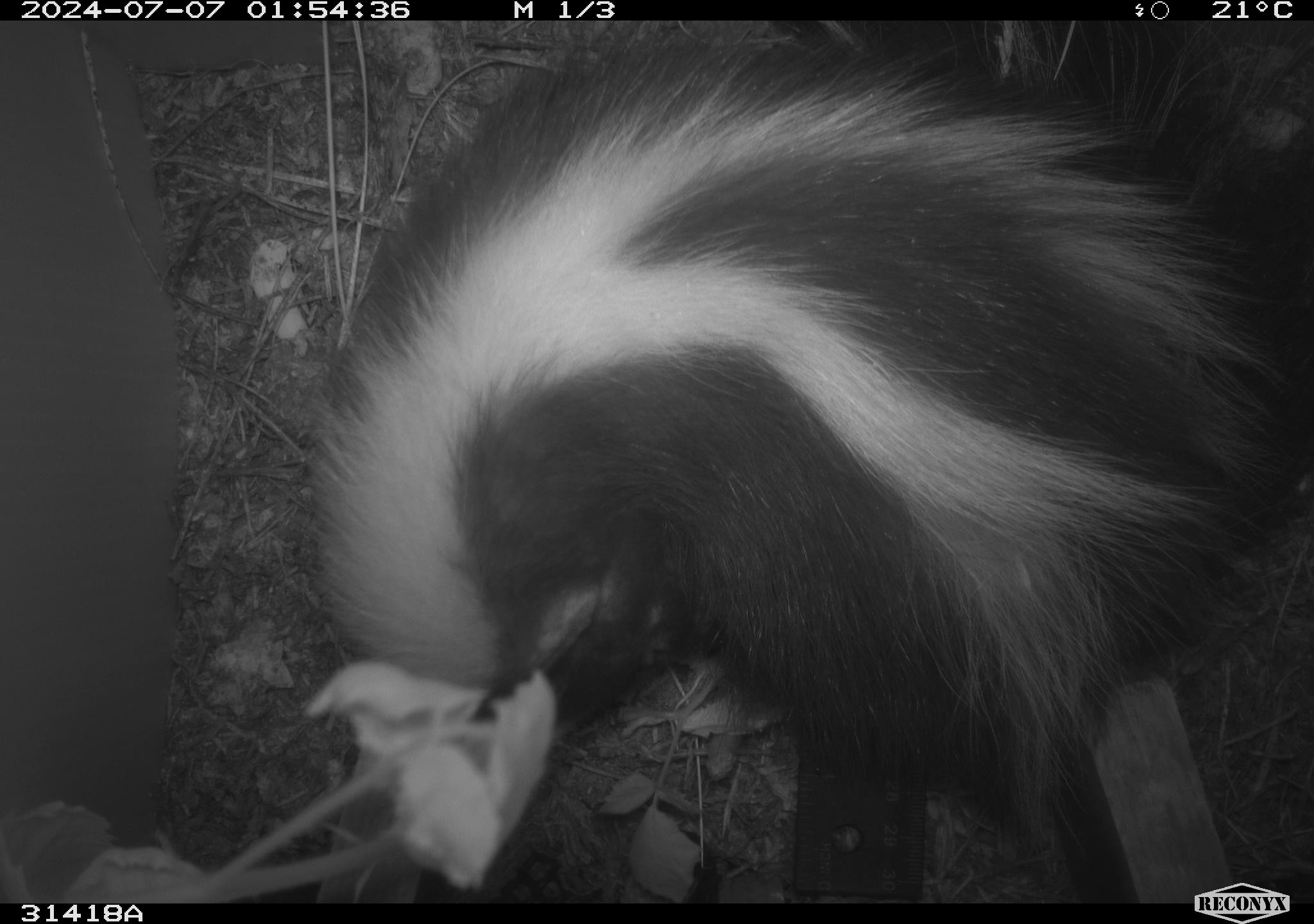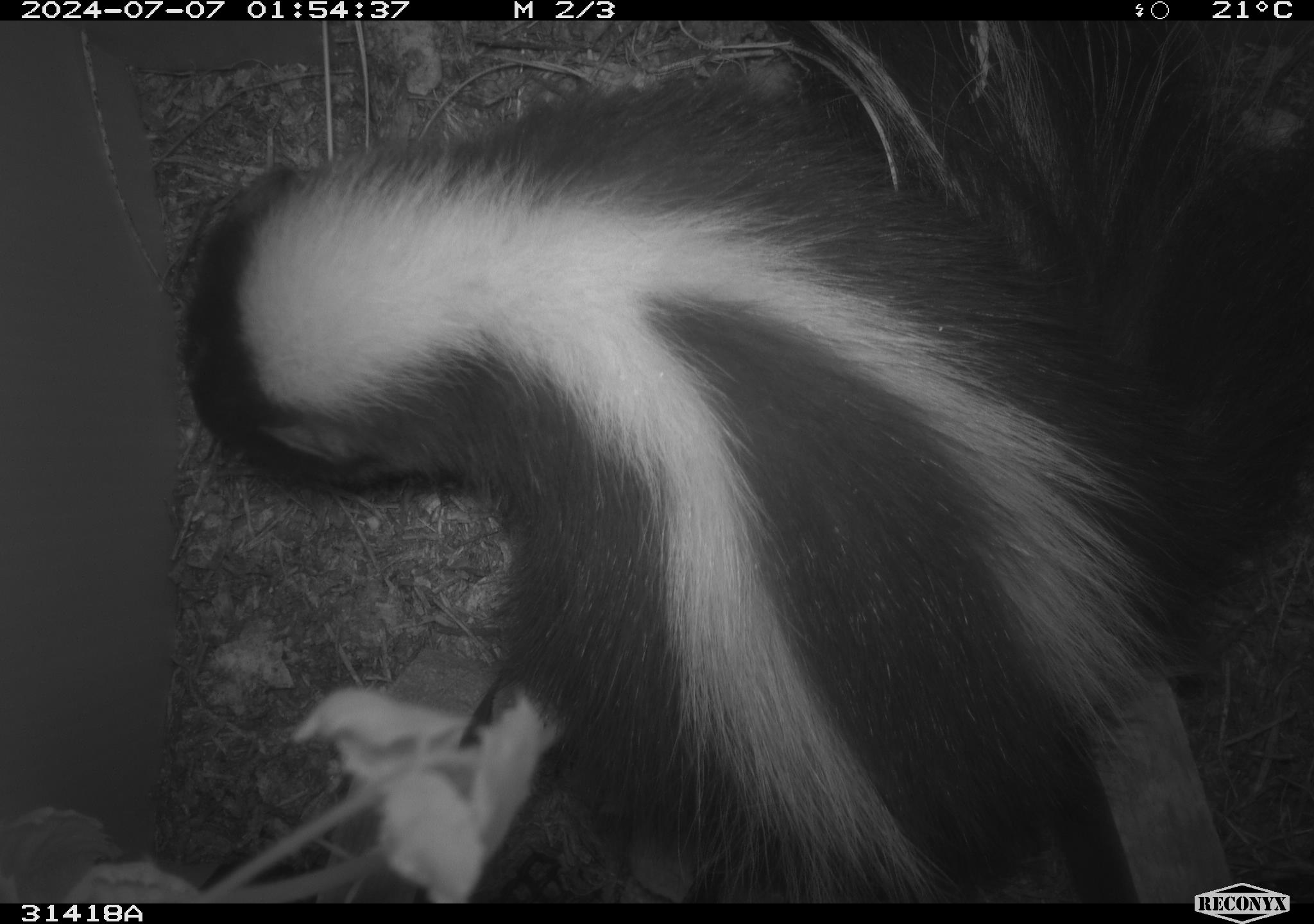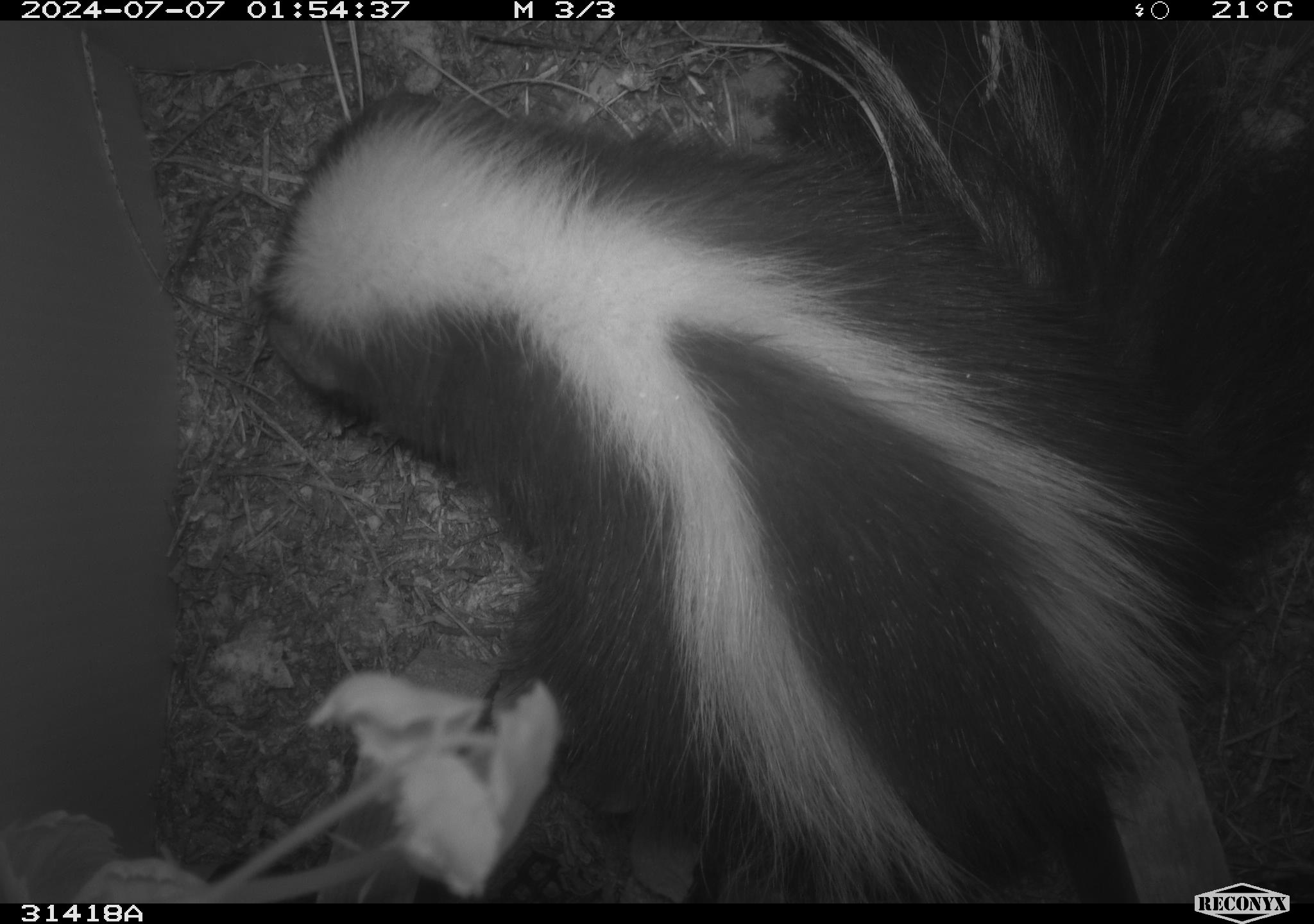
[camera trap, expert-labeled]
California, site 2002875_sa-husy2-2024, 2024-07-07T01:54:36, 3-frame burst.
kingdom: Animalia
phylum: Chordata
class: Mammalia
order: Carnivora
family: Mephitidae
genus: Mephitis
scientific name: Mephitis mephitis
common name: striped skunk